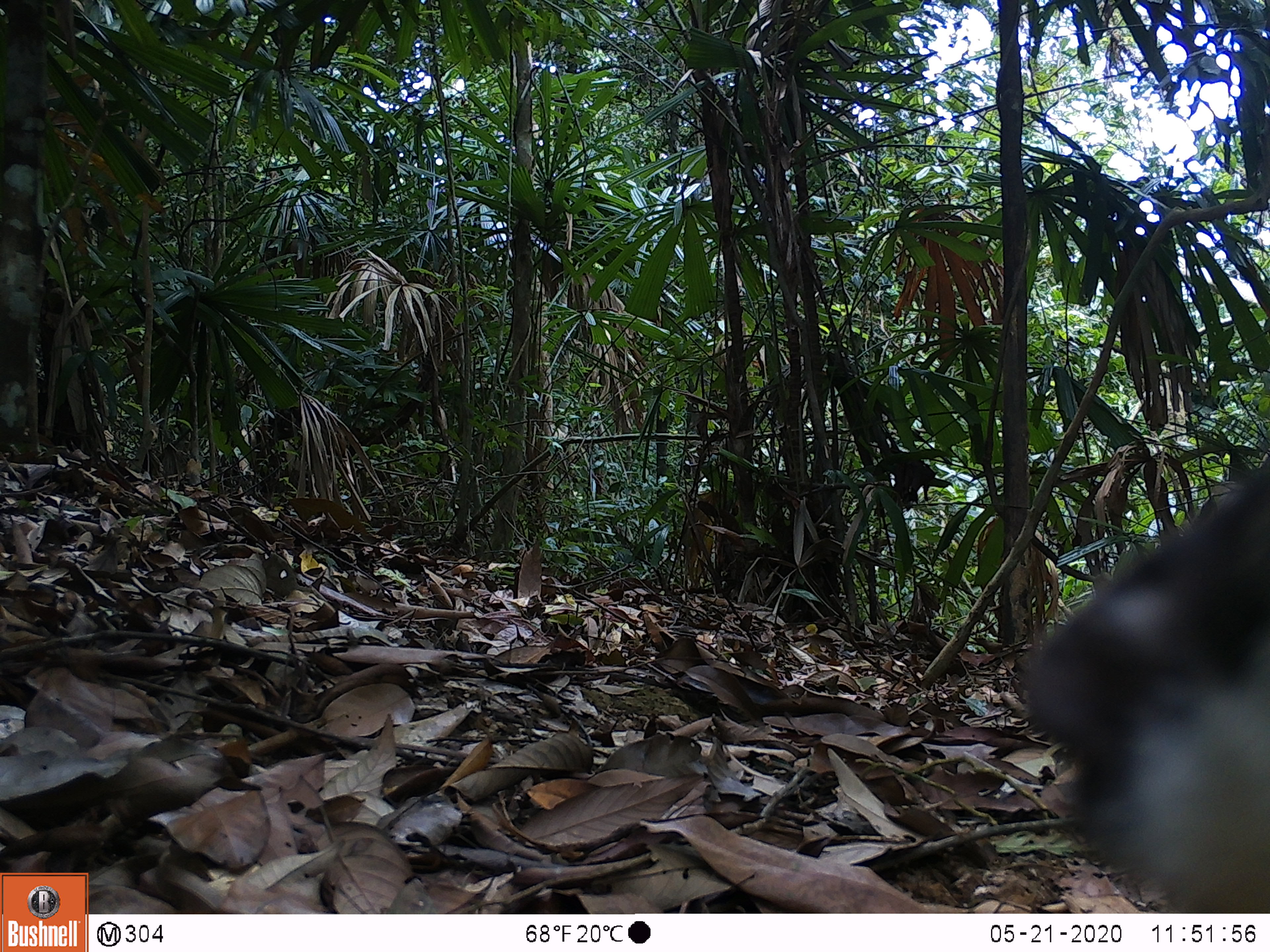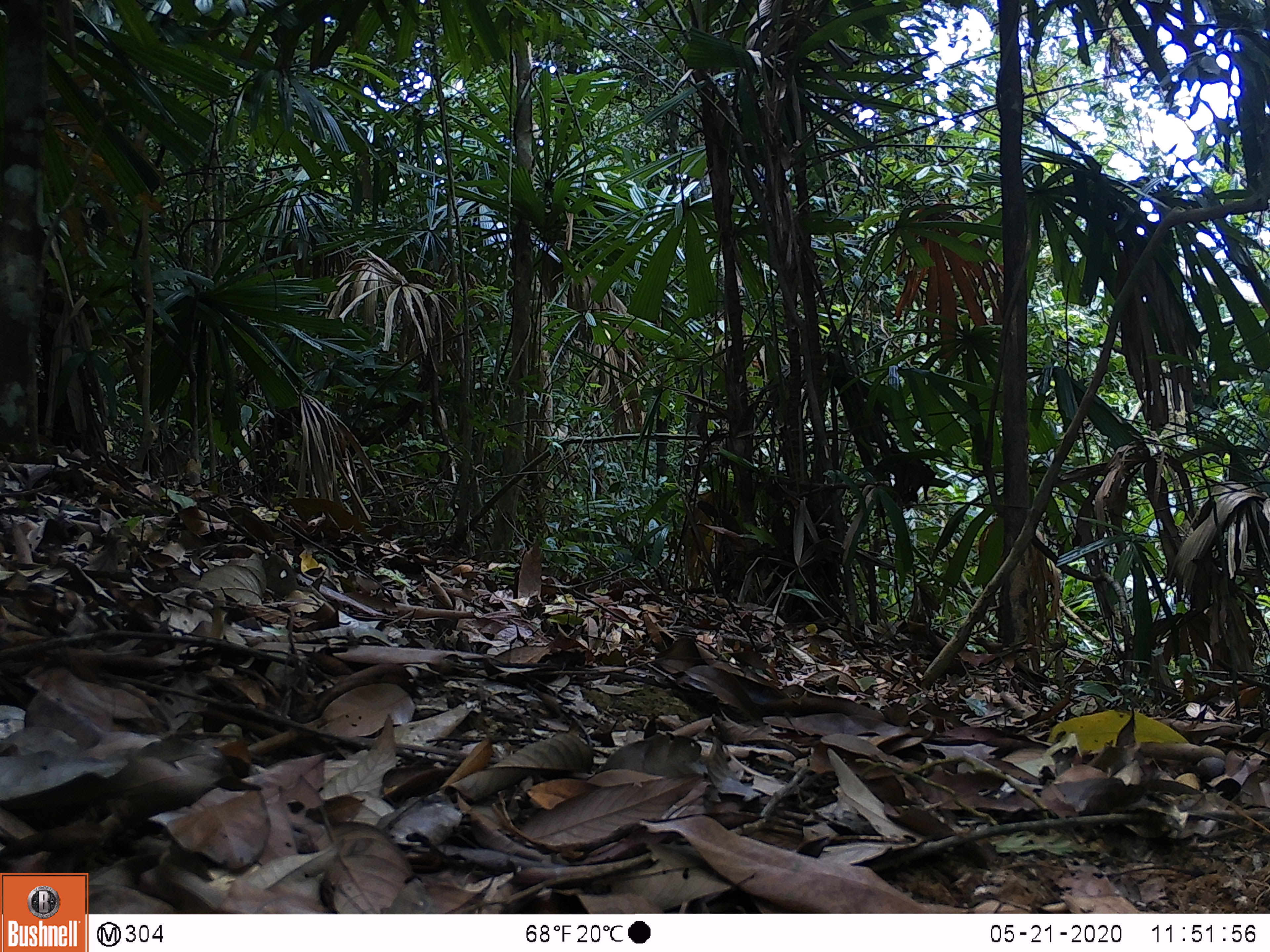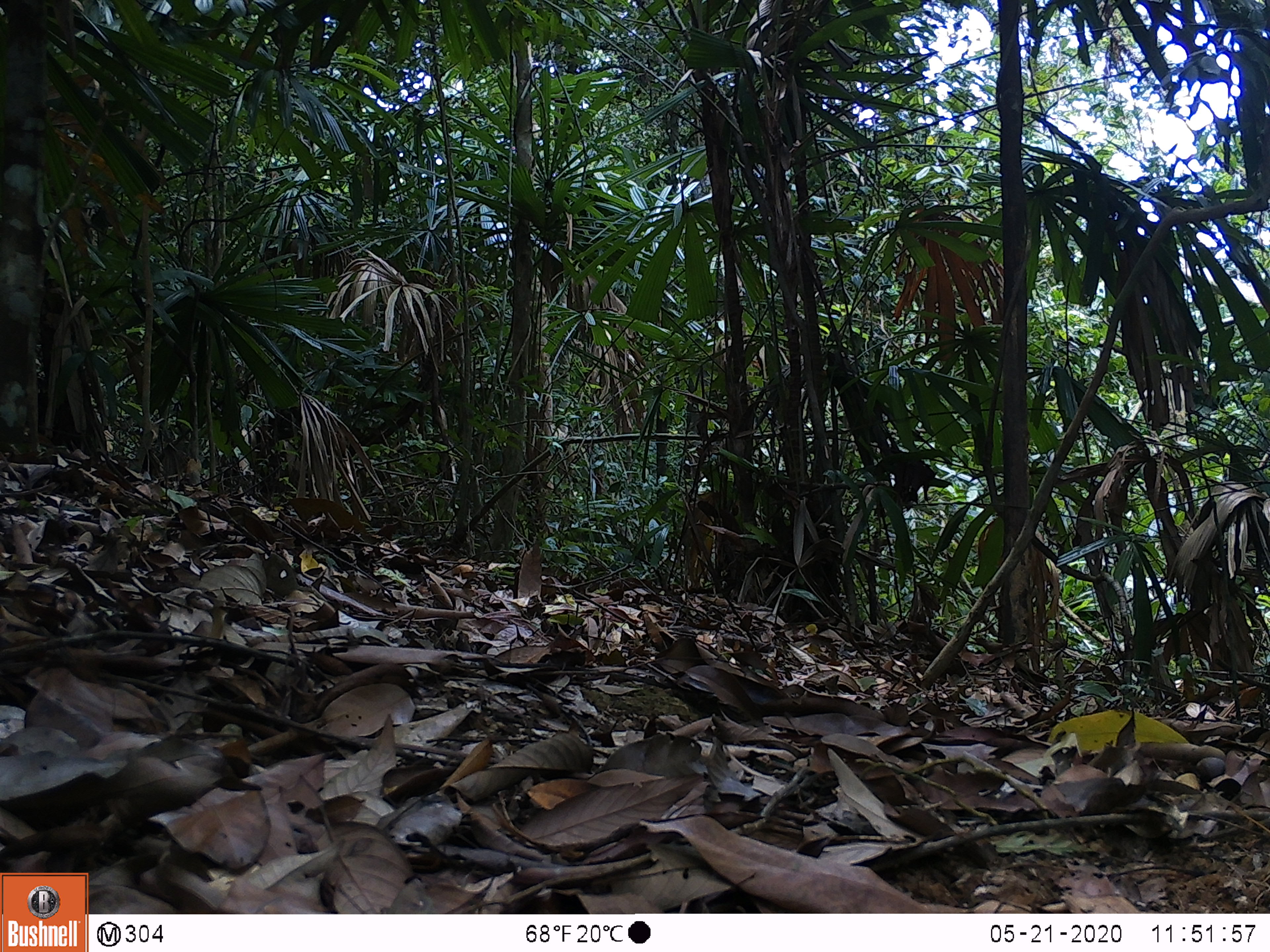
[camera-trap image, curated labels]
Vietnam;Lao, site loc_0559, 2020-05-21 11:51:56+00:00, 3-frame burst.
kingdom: Animalia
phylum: Chordata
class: Mammalia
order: Carnivora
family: Mustelidae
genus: Martes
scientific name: Martes flavigula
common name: yellow-throated marten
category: yellow throated marten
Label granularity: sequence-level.